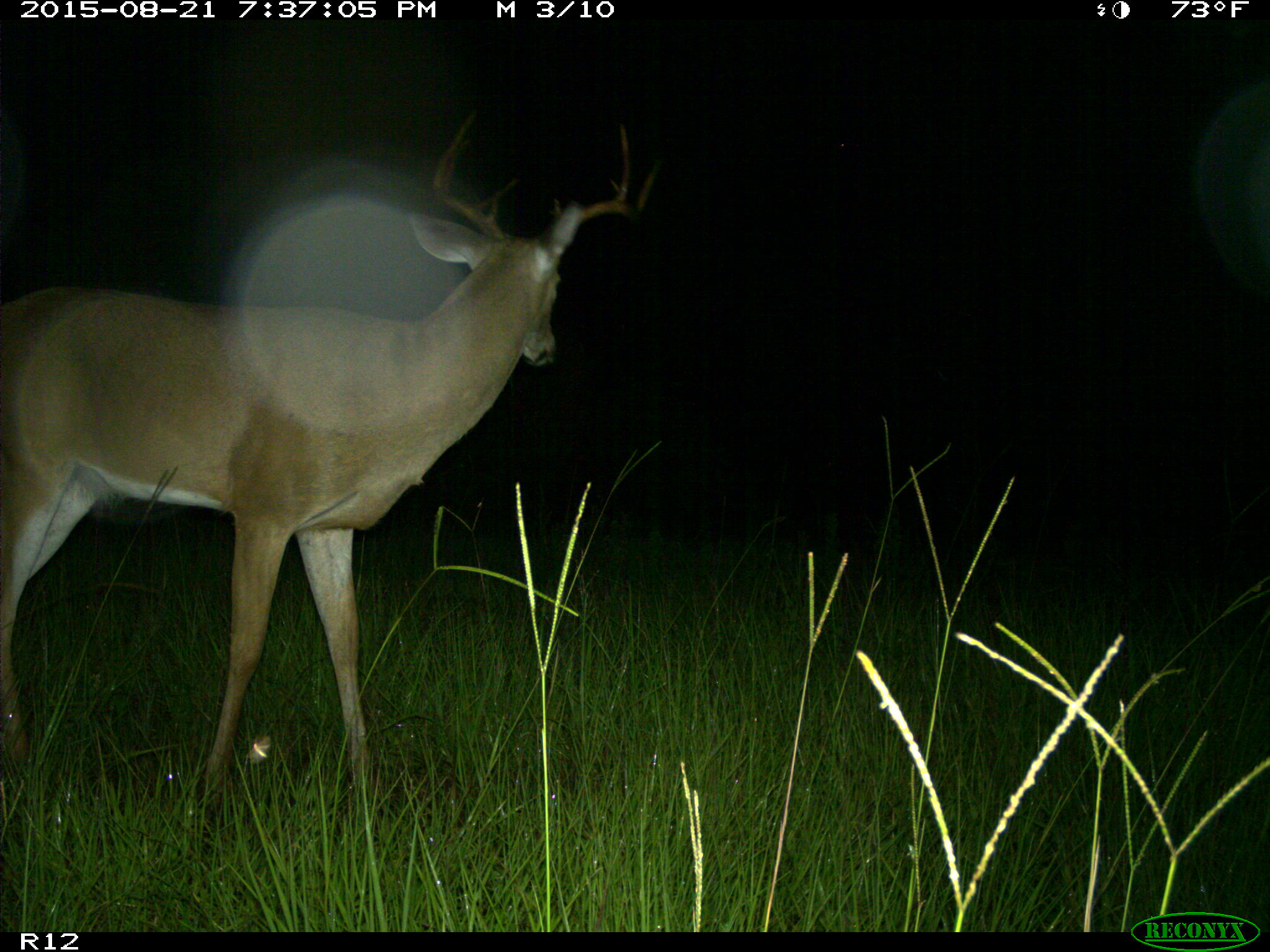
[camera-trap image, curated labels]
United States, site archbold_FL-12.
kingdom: Animalia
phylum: Chordata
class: Mammalia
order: Artiodactyla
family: Cervidae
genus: Odocoileus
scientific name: Odocoileus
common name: deer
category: unidentified deer